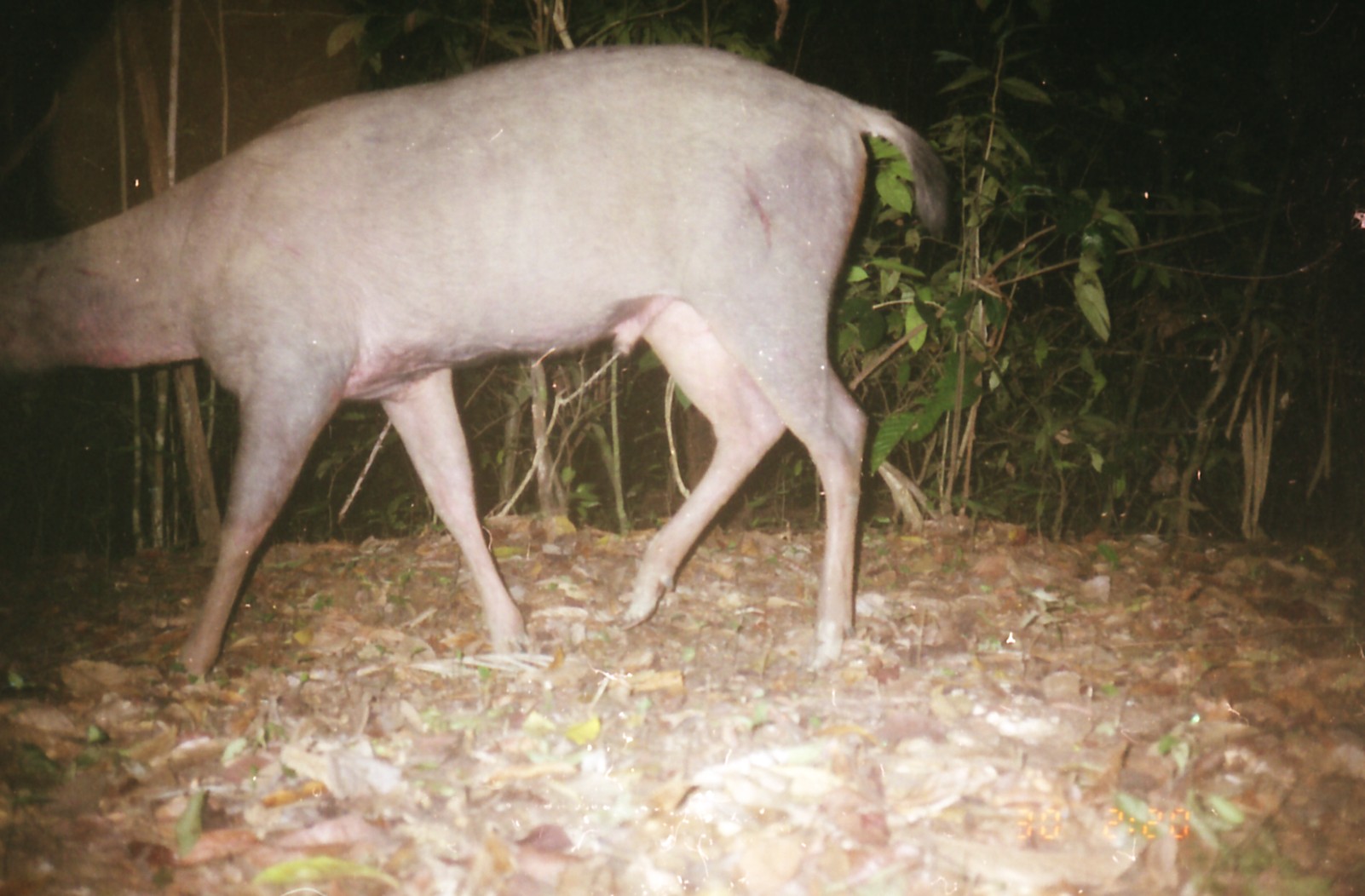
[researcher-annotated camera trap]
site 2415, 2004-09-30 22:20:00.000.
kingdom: Animalia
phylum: Chordata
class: Mammalia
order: Artiodactyla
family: Cervidae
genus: Rusa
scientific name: Rusa unicolor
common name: sambar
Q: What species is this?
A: Rusa unicolor (sambar).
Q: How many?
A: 1.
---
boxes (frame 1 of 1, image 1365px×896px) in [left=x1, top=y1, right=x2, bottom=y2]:
rusa unicolor: [left=0, top=43, right=951, bottom=687]